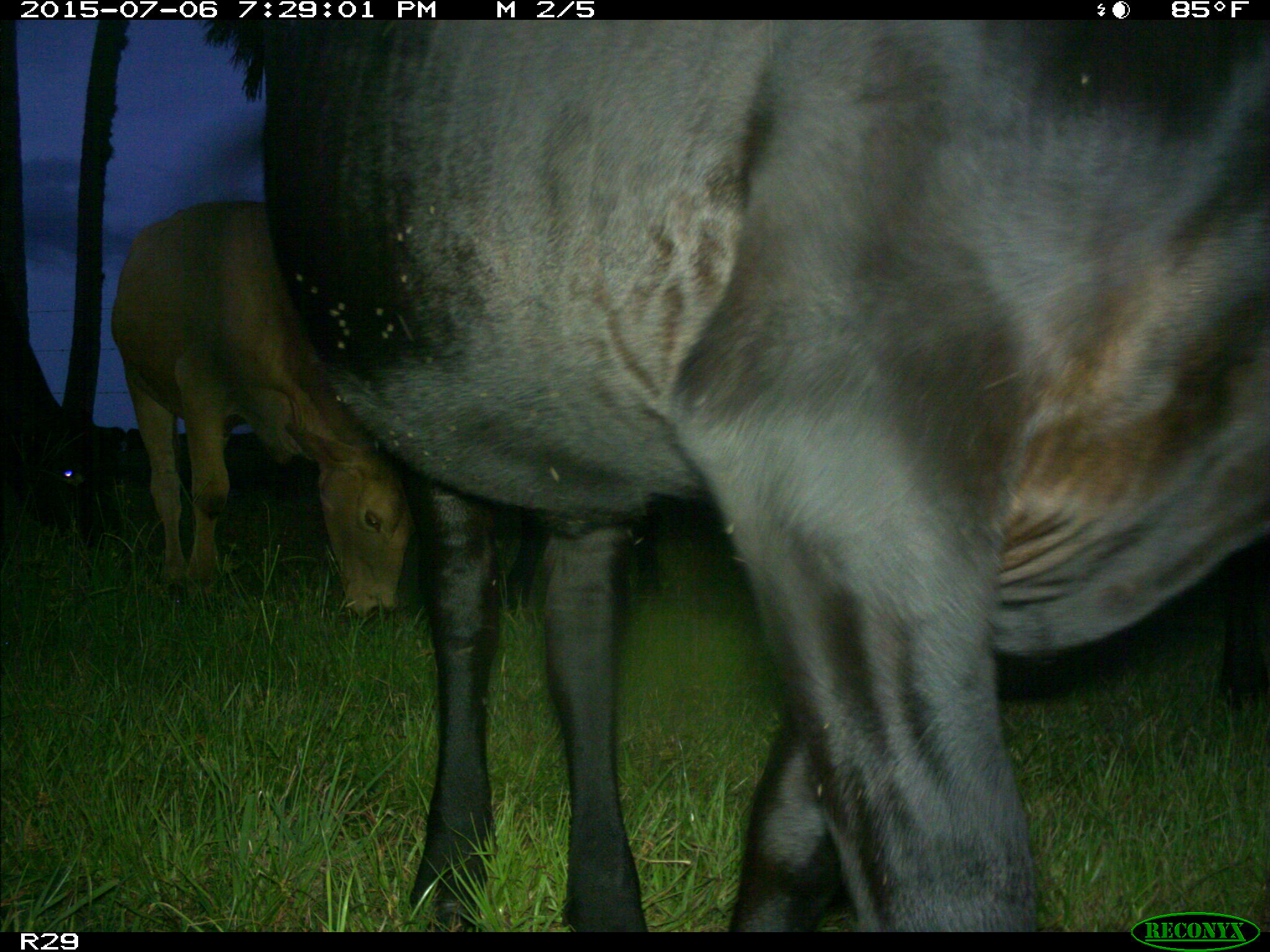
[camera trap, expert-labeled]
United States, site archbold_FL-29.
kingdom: Animalia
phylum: Chordata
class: Mammalia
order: Artiodactyla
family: Bovidae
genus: Bos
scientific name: Bos taurus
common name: domestic cow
Bos taurus (domestic cow).